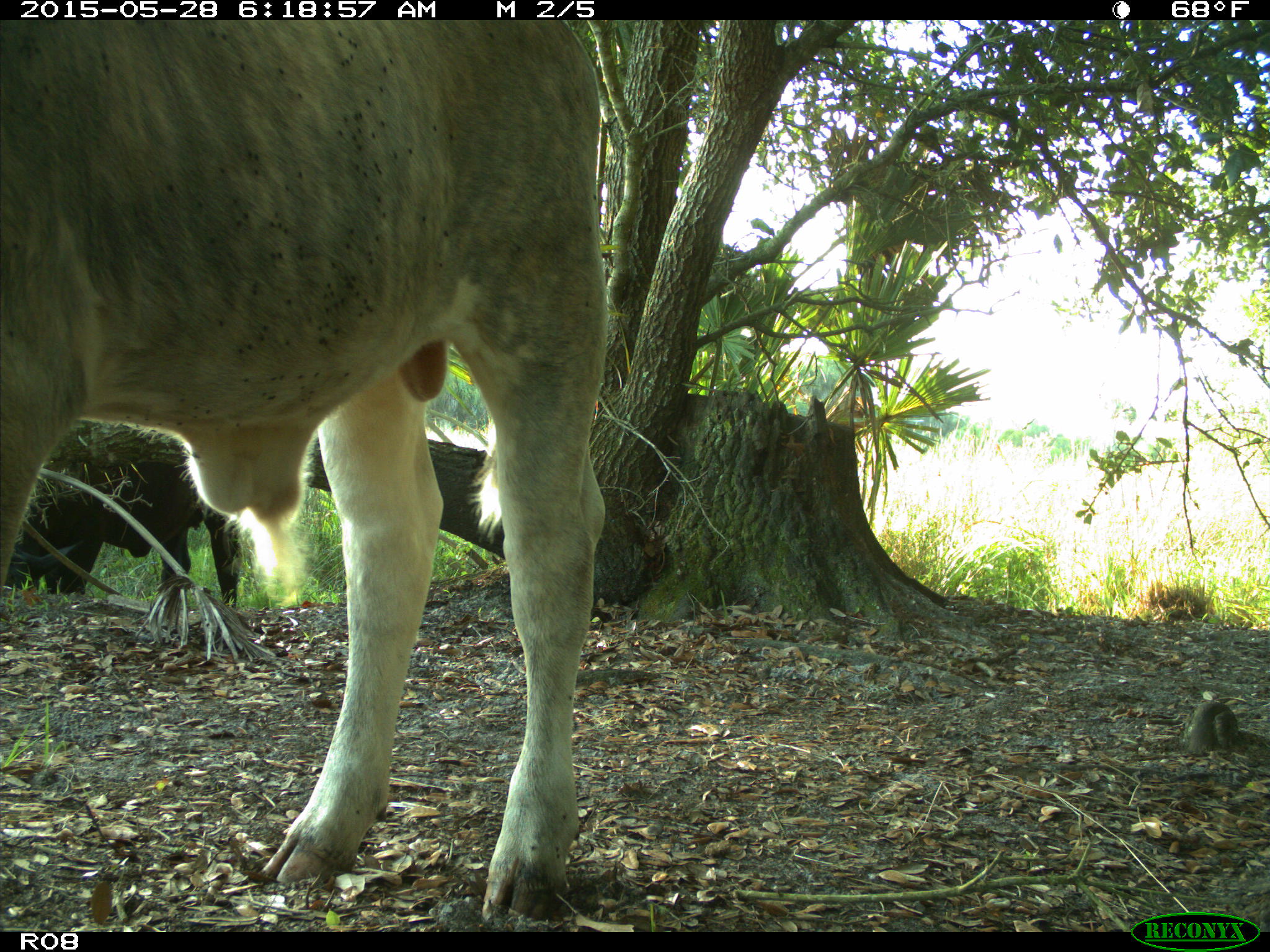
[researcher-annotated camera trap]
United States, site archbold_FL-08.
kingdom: Animalia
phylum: Chordata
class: Mammalia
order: Artiodactyla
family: Bovidae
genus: Bos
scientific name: Bos taurus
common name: domestic cow